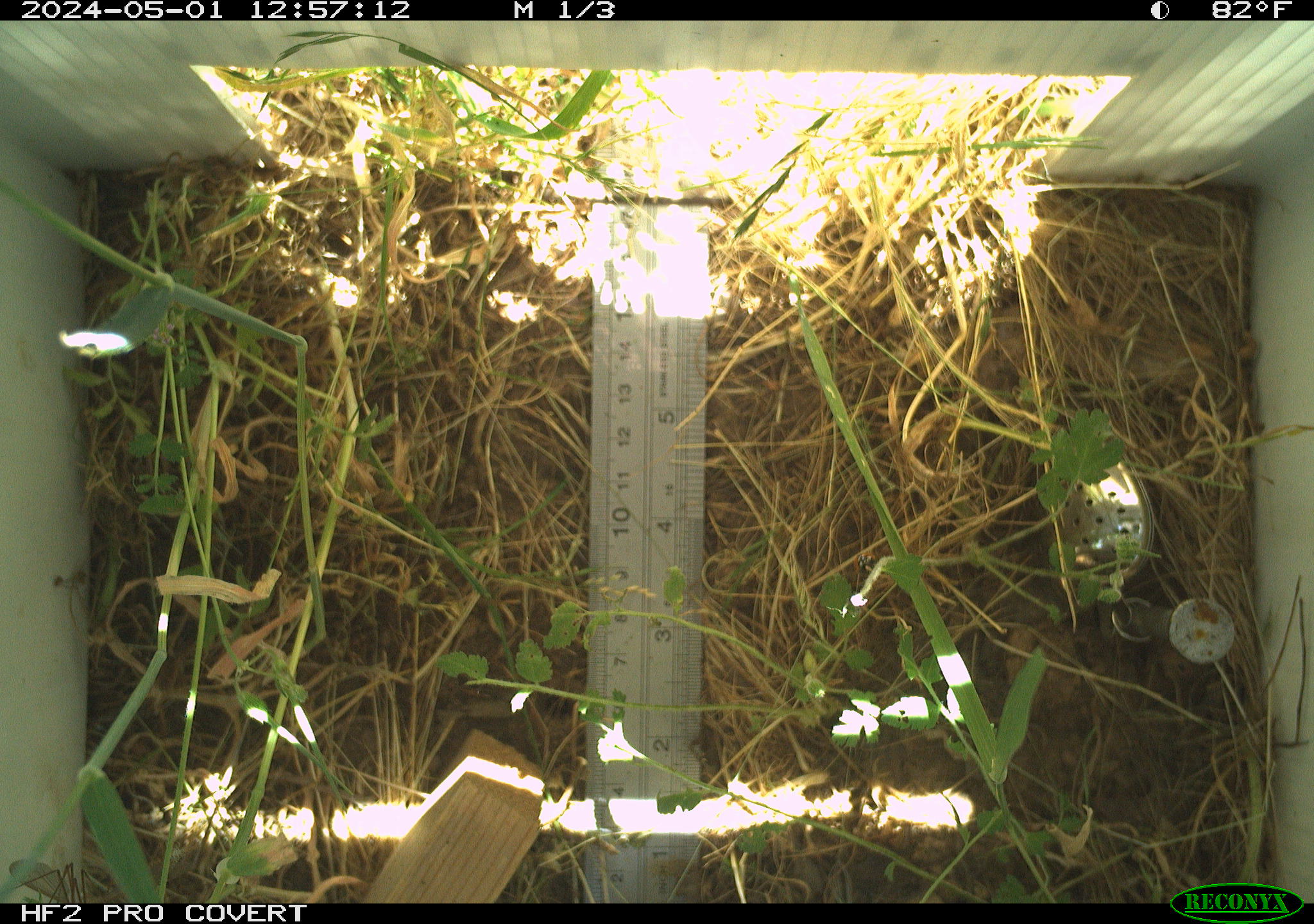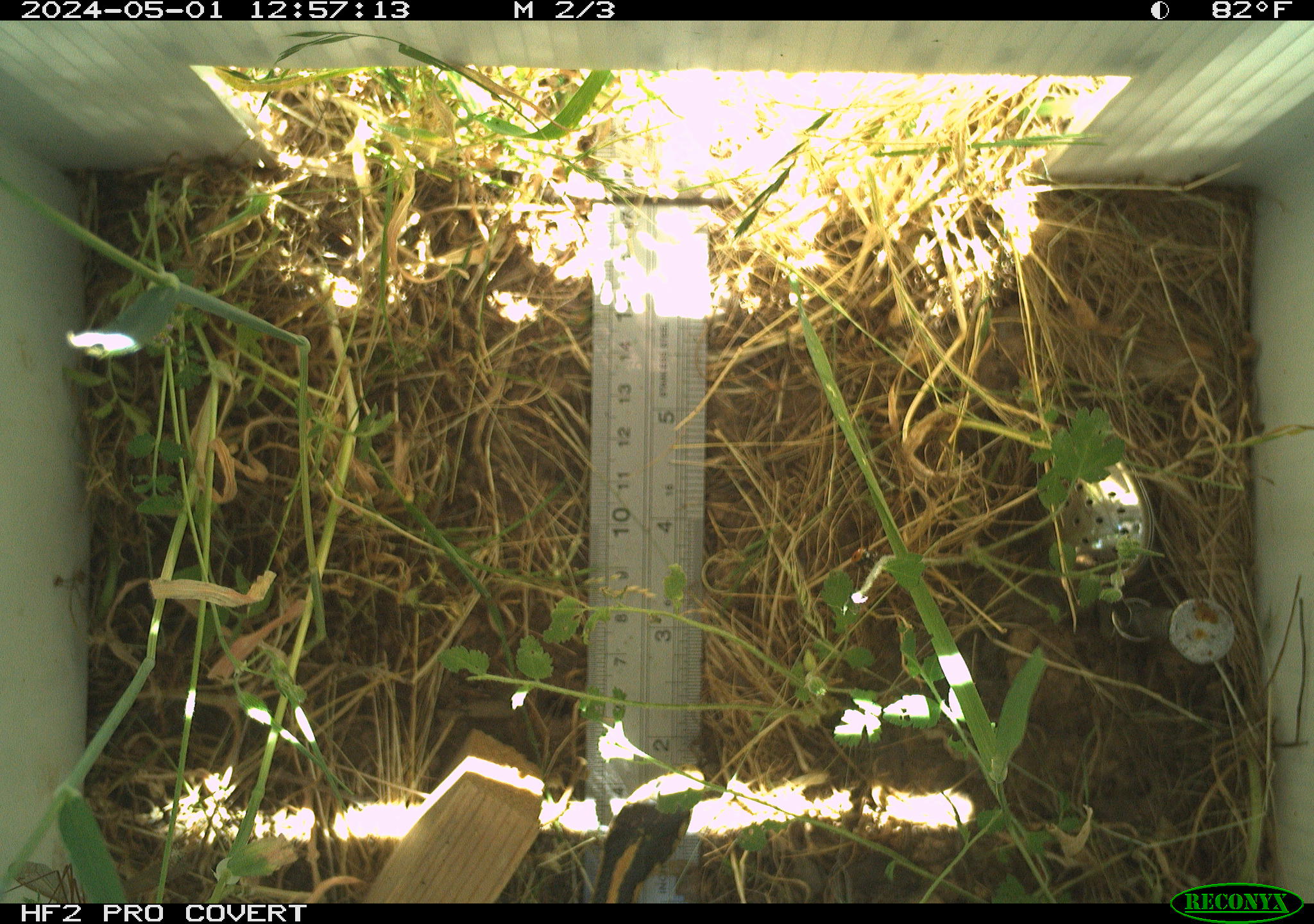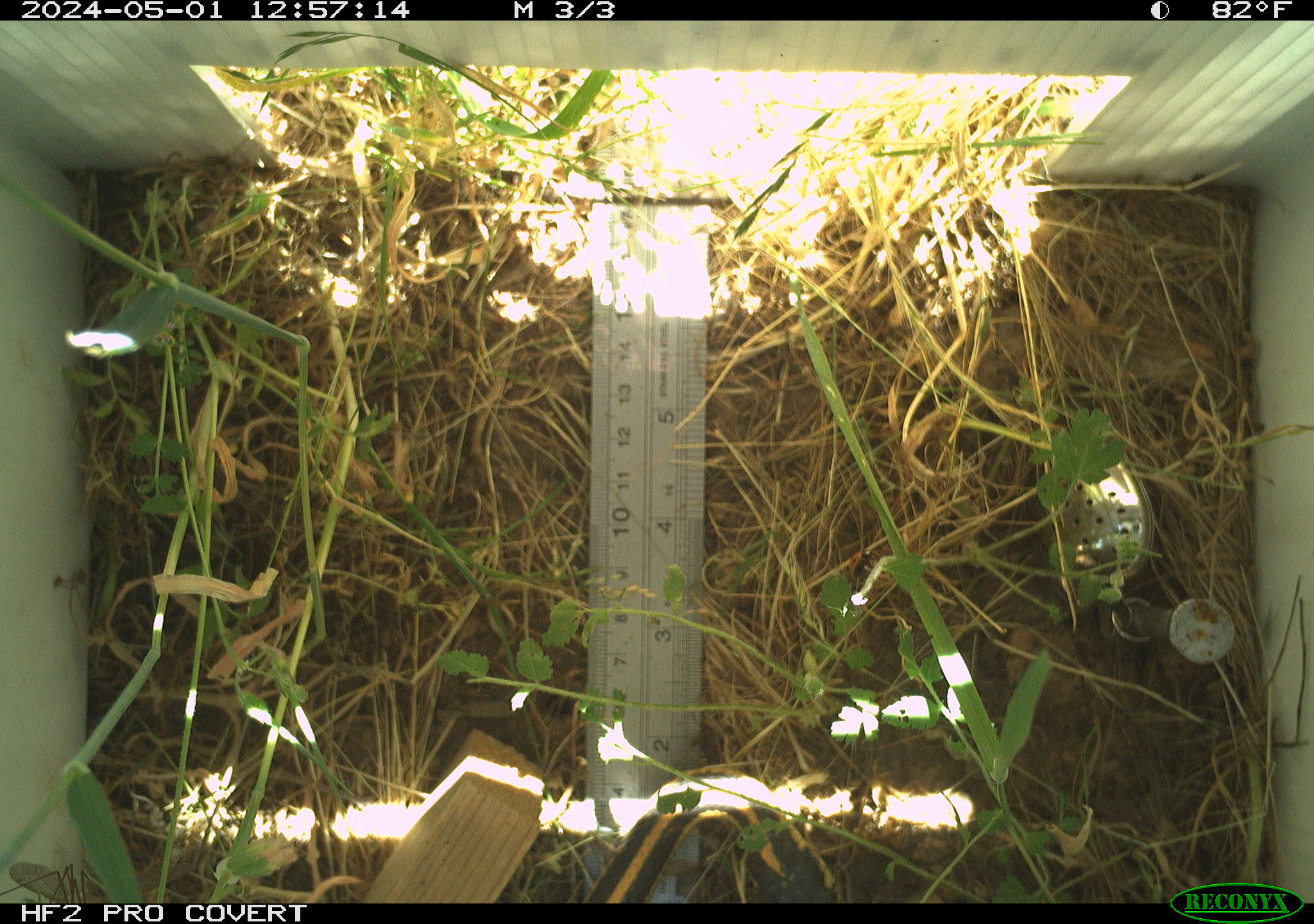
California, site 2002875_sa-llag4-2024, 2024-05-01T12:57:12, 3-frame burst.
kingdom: Animalia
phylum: Chordata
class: Reptilia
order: Squamata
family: Colubridae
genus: Thamnophis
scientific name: Thamnophis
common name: american gartersnakes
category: thamnophis species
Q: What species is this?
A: Thamnophis species (american gartersnakes) (Thamnophis).